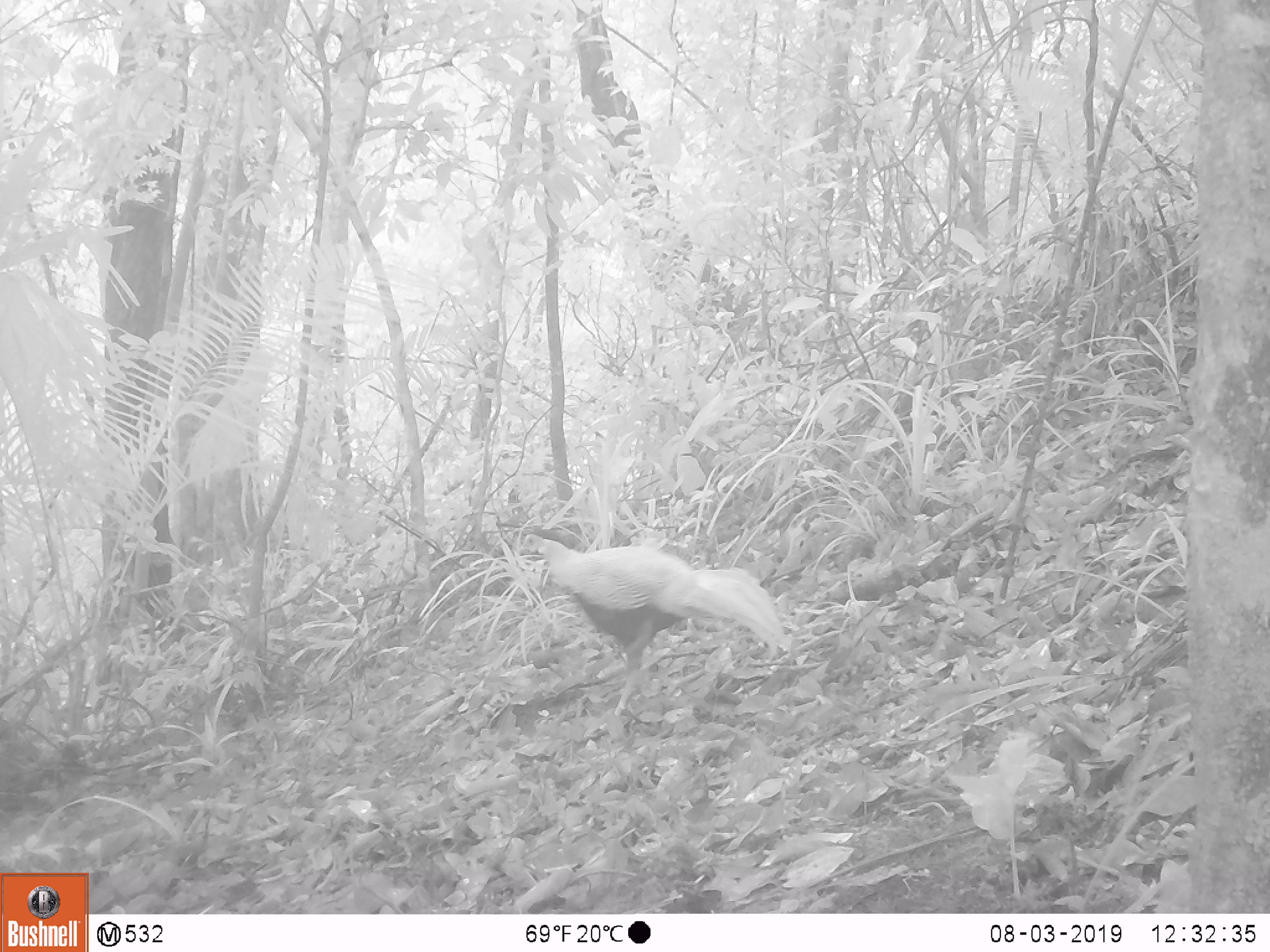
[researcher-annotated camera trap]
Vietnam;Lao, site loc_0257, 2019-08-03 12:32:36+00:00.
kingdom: Animalia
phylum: Chordata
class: Aves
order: Galliformes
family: Phasianidae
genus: Lophura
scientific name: Lophura nycthemera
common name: silver pheasant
Silver pheasant (Lophura nycthemera). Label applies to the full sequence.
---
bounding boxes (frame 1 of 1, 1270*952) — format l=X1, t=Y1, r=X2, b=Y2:
silver pheasant: l=517, t=532, r=793, b=731